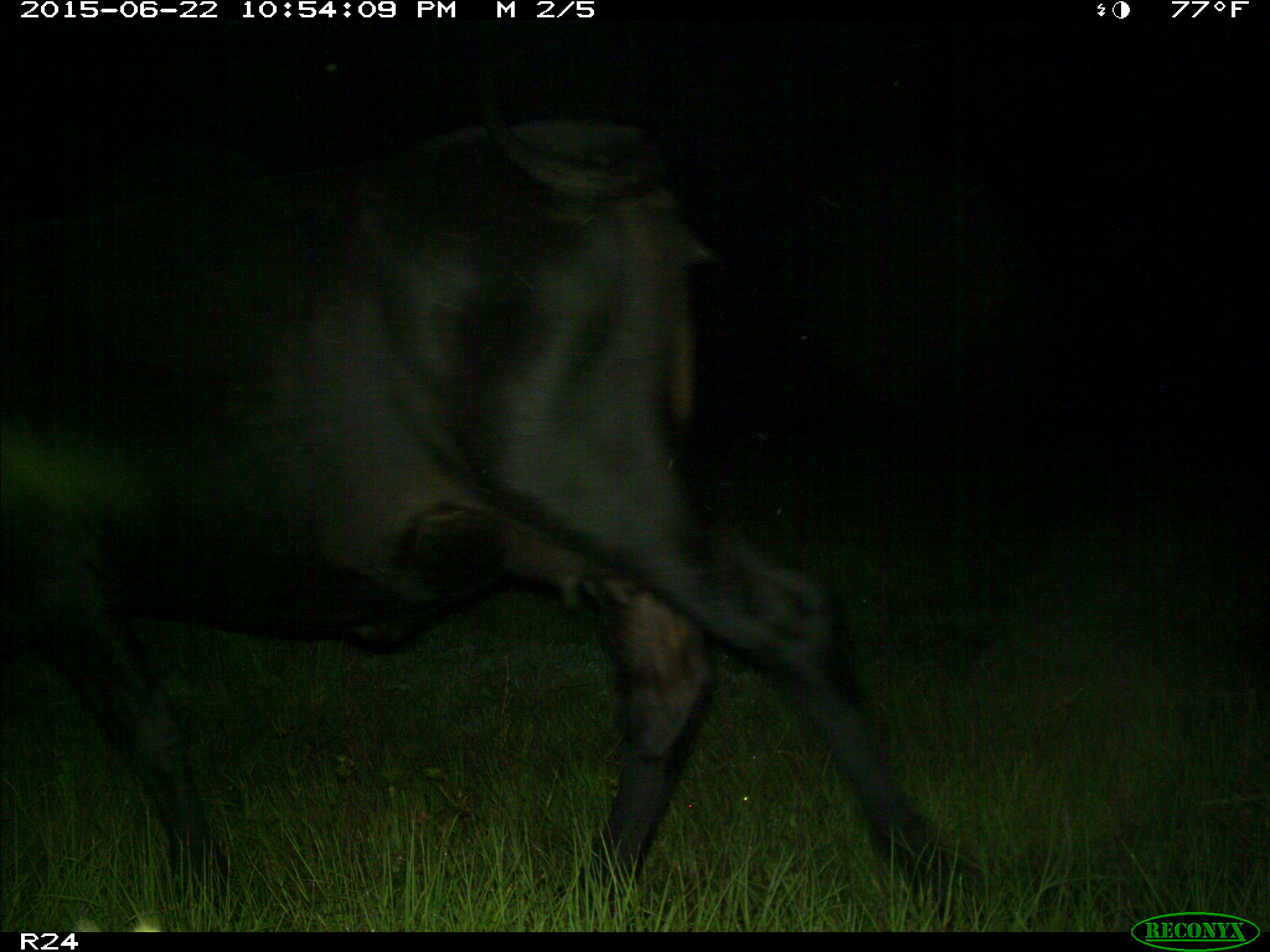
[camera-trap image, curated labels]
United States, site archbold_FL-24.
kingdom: Animalia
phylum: Chordata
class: Mammalia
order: Artiodactyla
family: Bovidae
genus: Bos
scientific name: Bos taurus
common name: domestic cow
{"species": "Bos taurus (domestic cow)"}